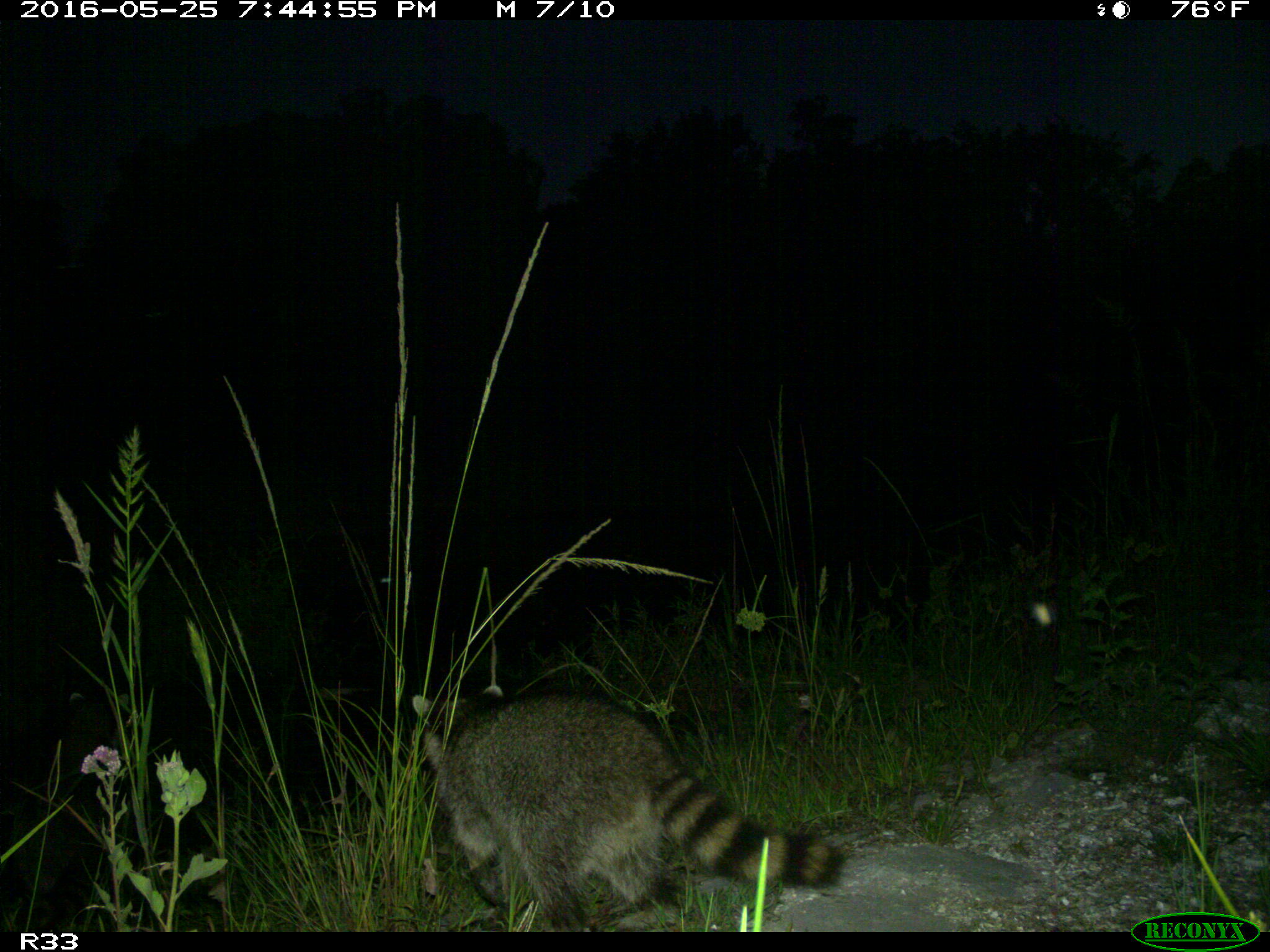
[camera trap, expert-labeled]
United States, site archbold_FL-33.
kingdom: Animalia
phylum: Chordata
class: Mammalia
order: Carnivora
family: Procyonidae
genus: Procyon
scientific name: Procyon lotor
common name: common raccoon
Procyon lotor (common raccoon).